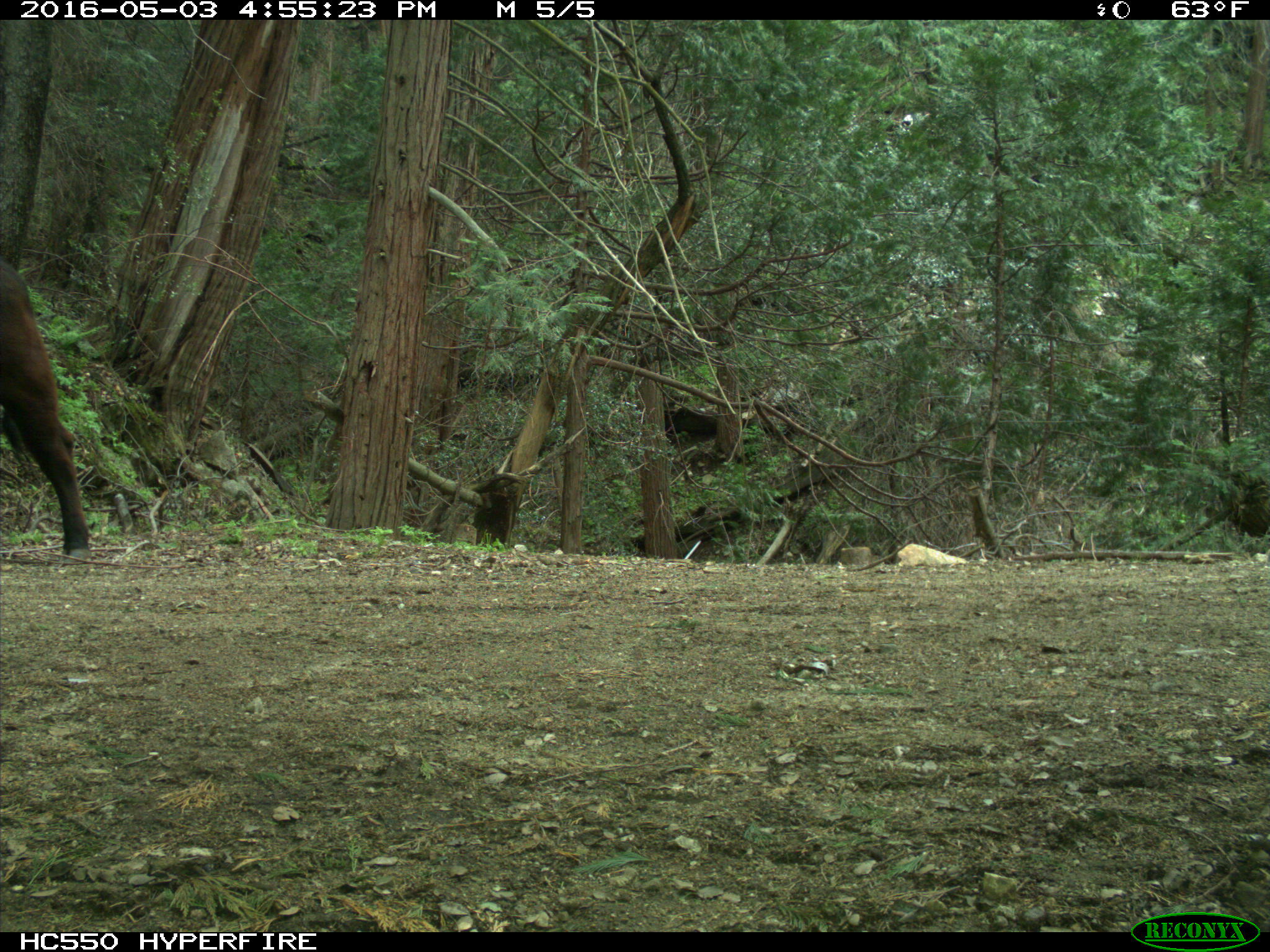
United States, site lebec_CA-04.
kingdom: Animalia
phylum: Chordata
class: Mammalia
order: Artiodactyla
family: Bovidae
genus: Bos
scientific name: Bos taurus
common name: domestic cow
Bos taurus (domestic cow).